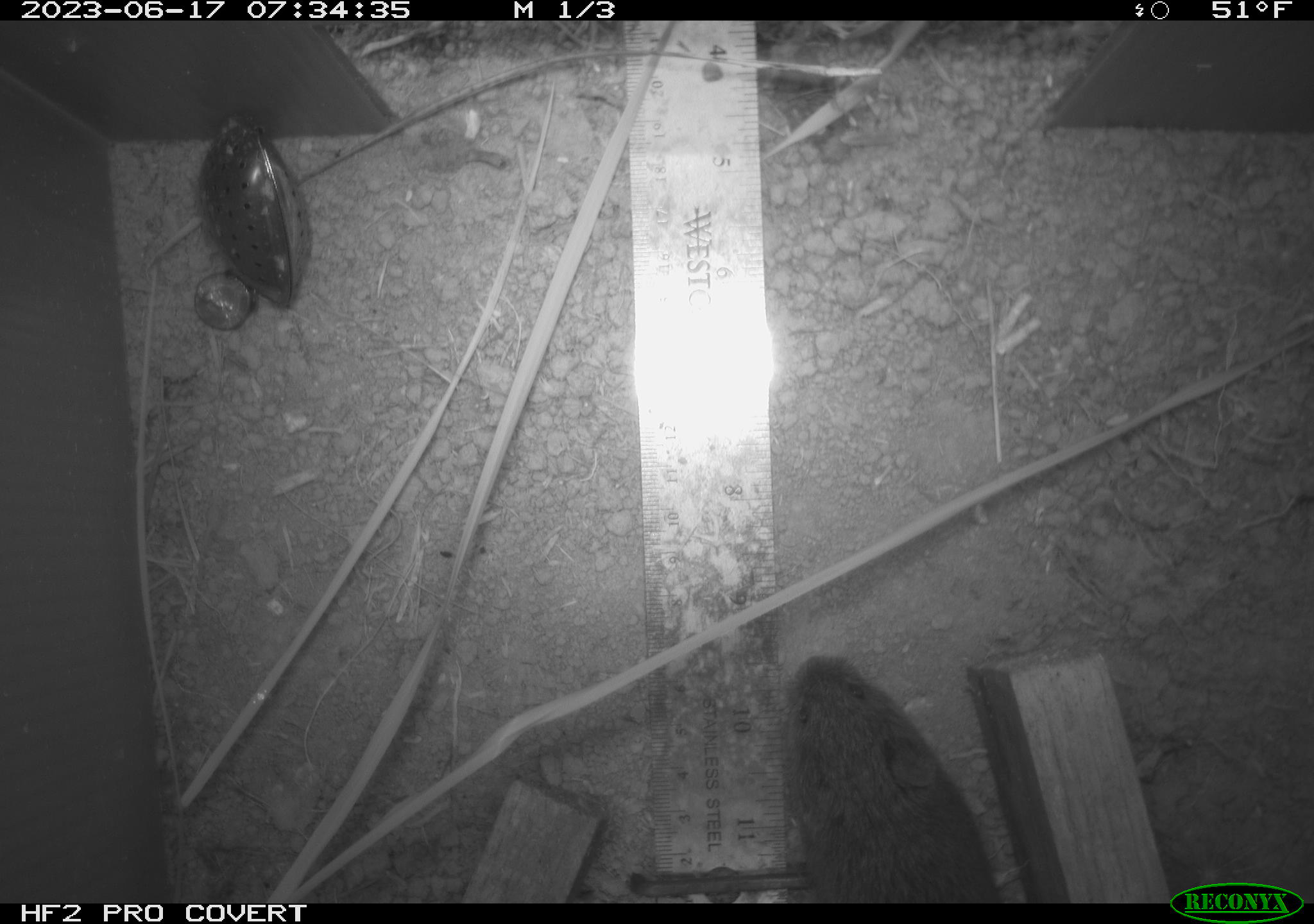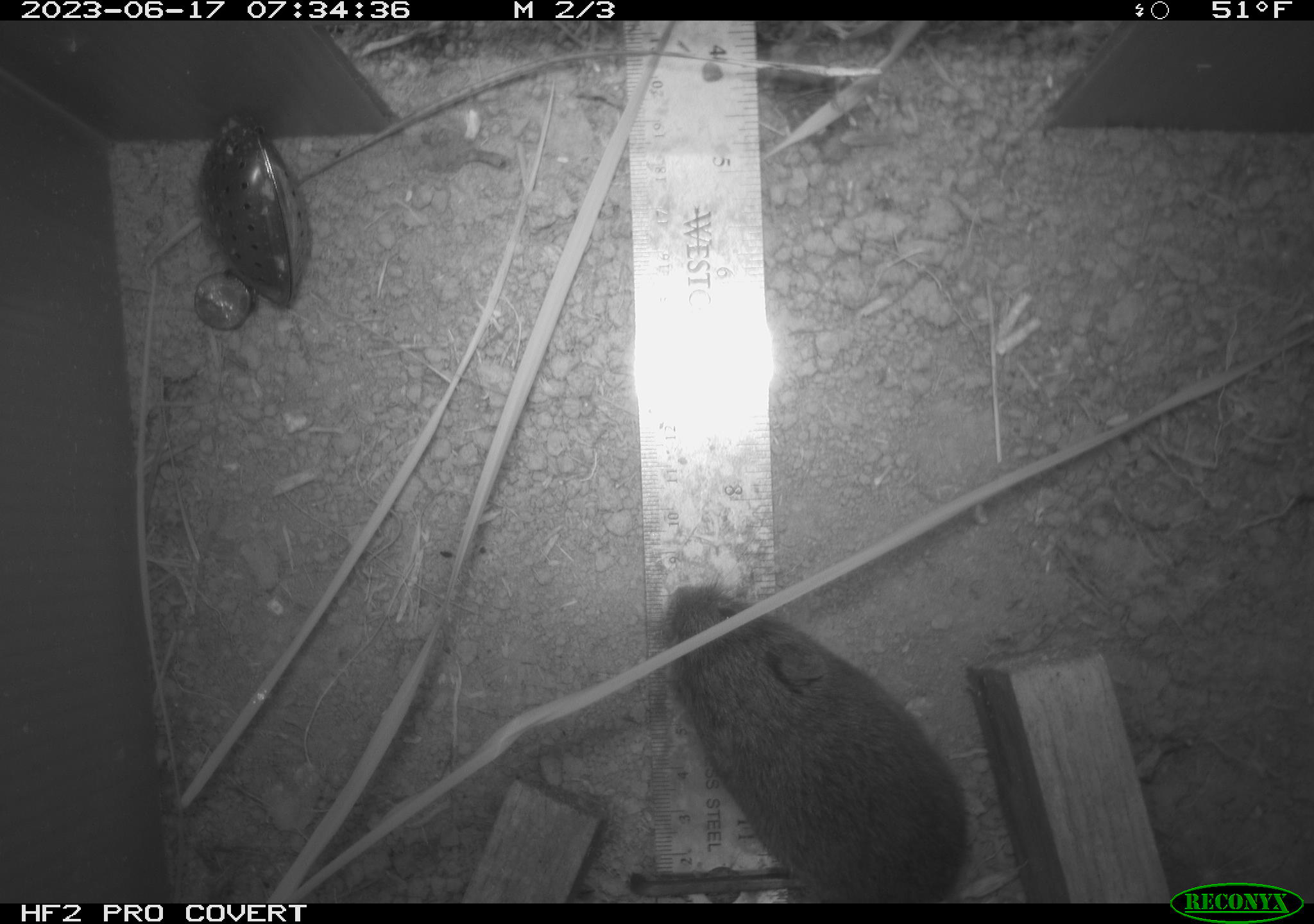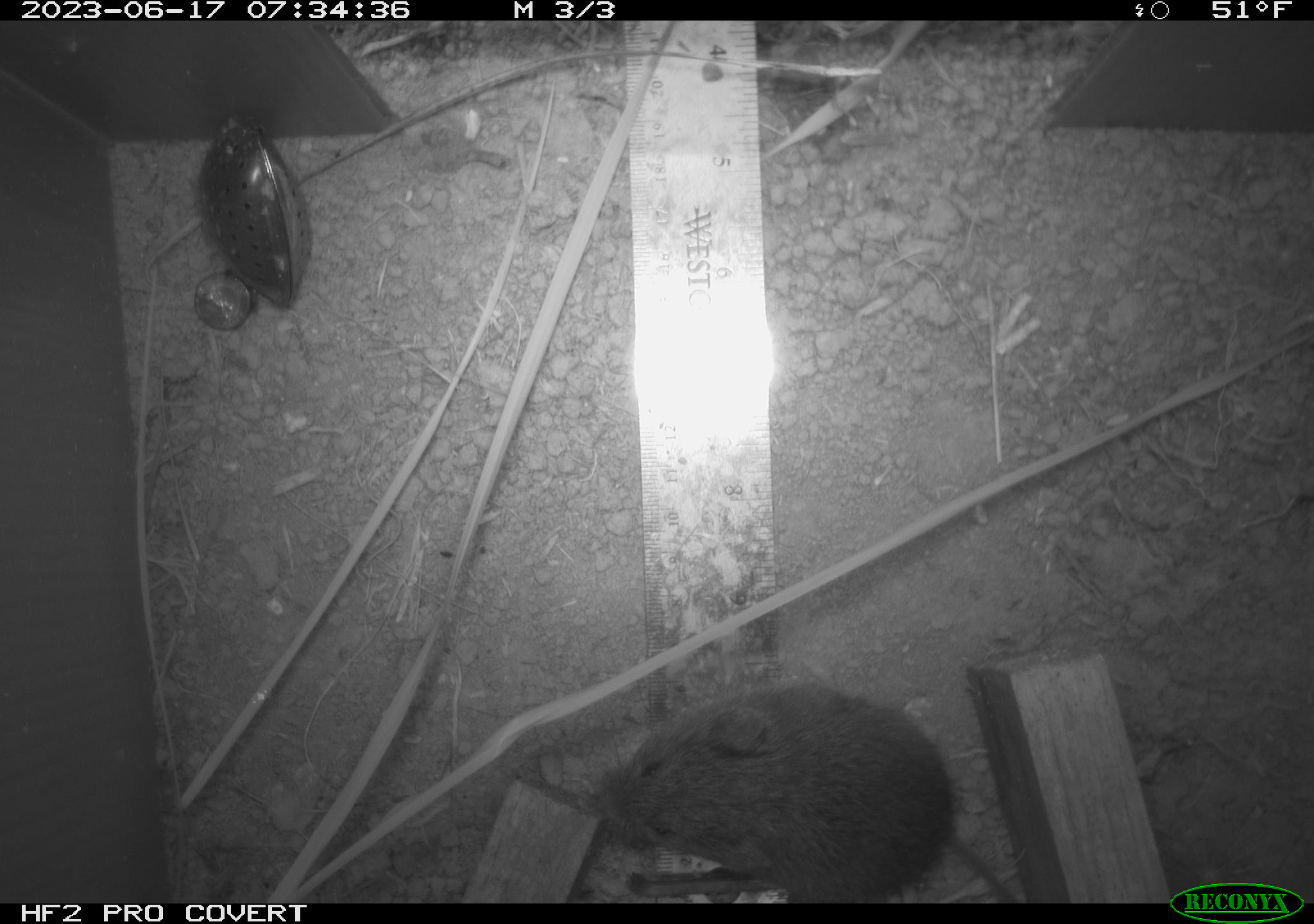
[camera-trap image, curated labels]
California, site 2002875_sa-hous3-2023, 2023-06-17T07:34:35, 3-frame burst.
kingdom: Animalia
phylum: Chordata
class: Mammalia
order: Rodentia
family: Cricetidae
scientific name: Arvicolinae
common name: voles, lemmings, and muskrats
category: arvicolinae subfamily